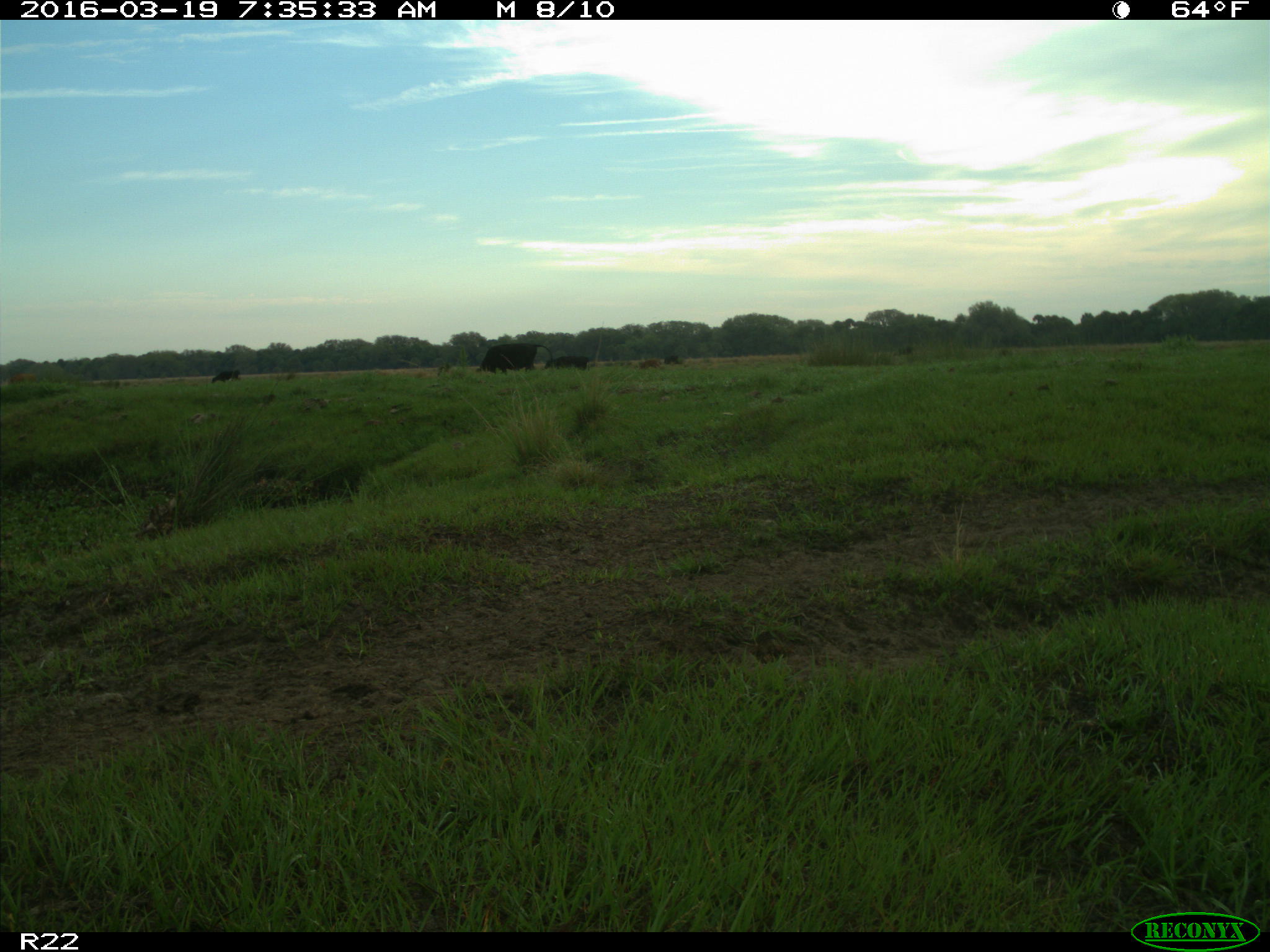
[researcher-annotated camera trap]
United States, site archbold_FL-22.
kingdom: Animalia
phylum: Chordata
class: Mammalia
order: Artiodactyla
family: Bovidae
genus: Bos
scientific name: Bos taurus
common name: domestic cow